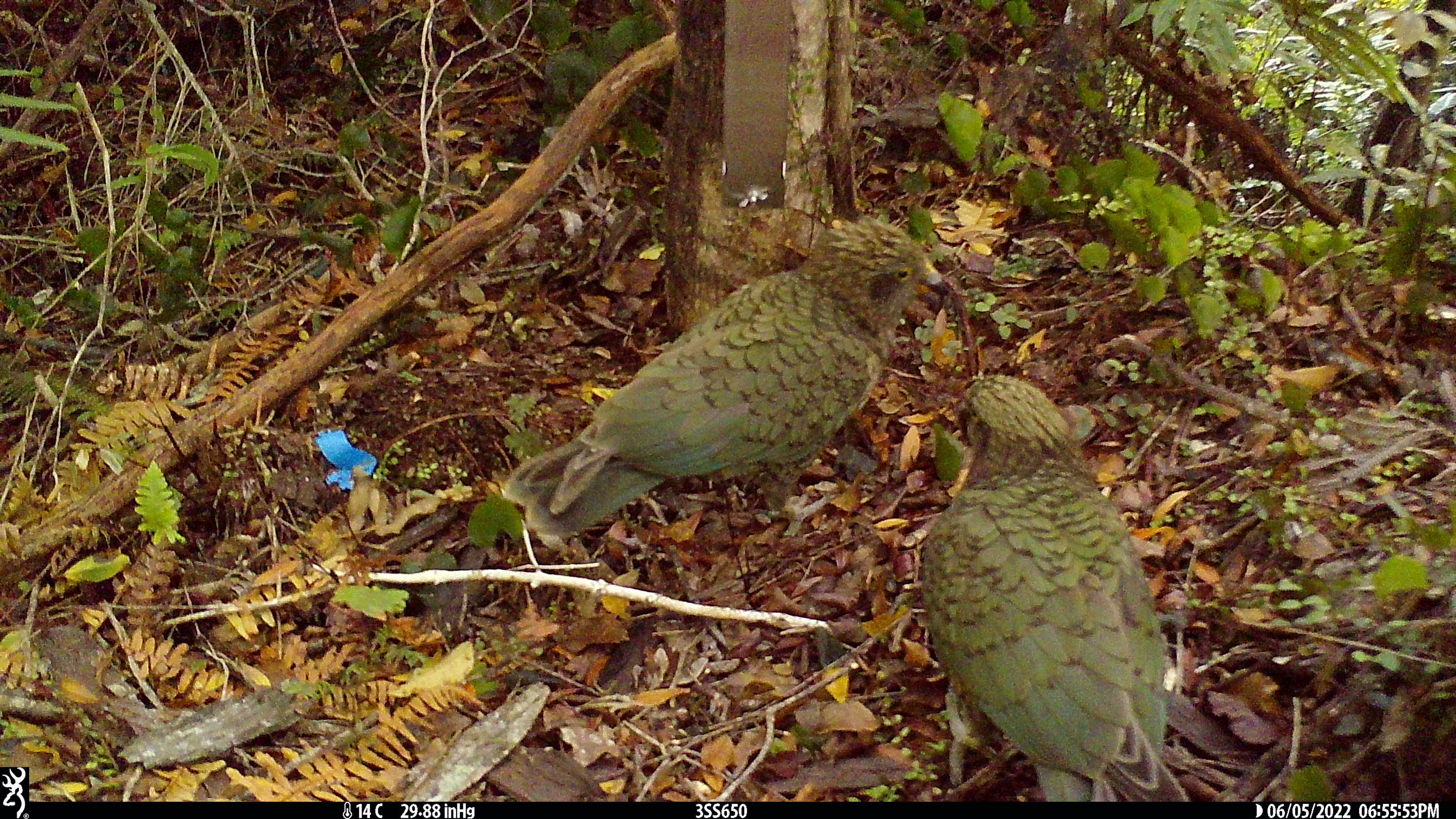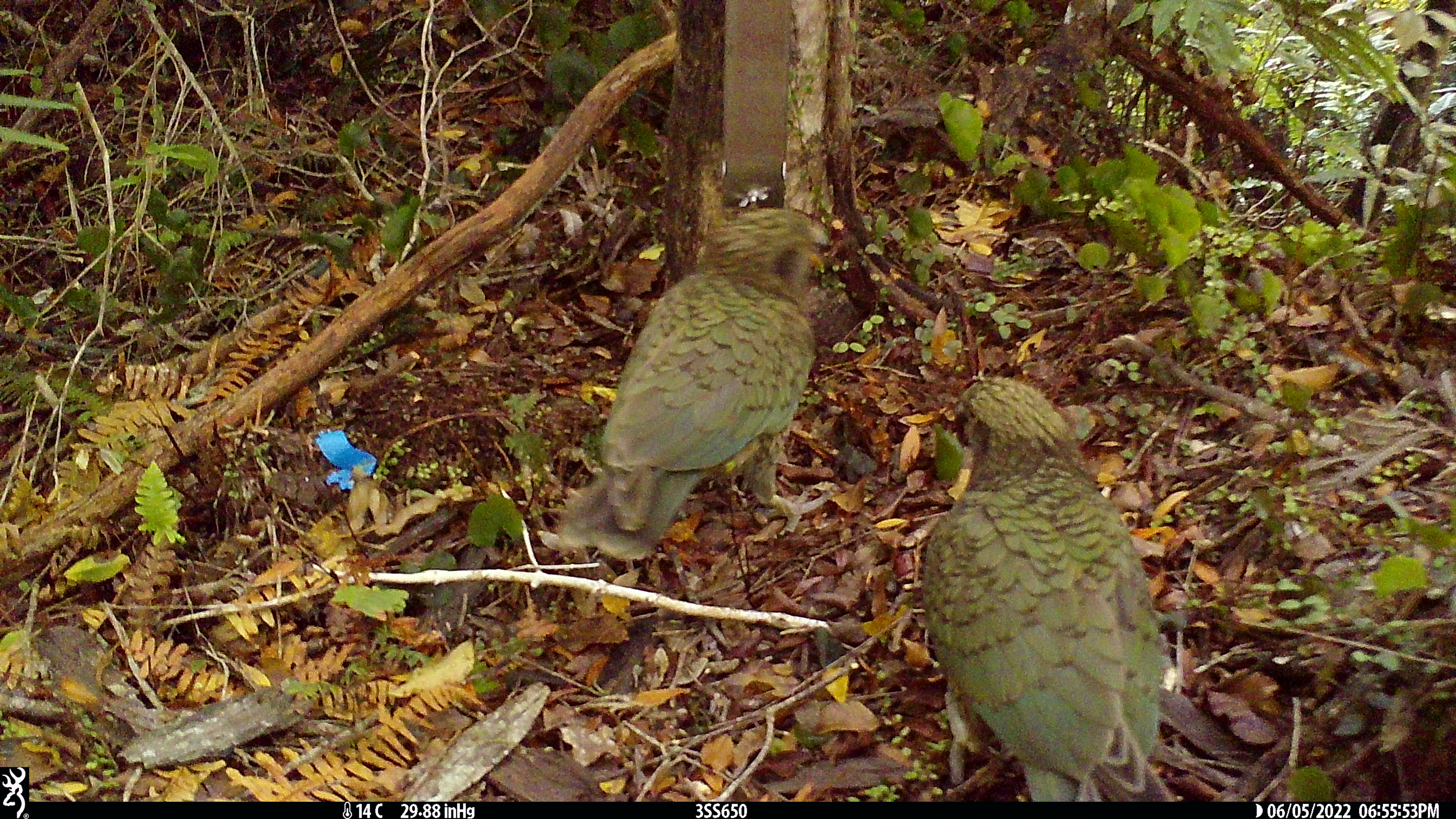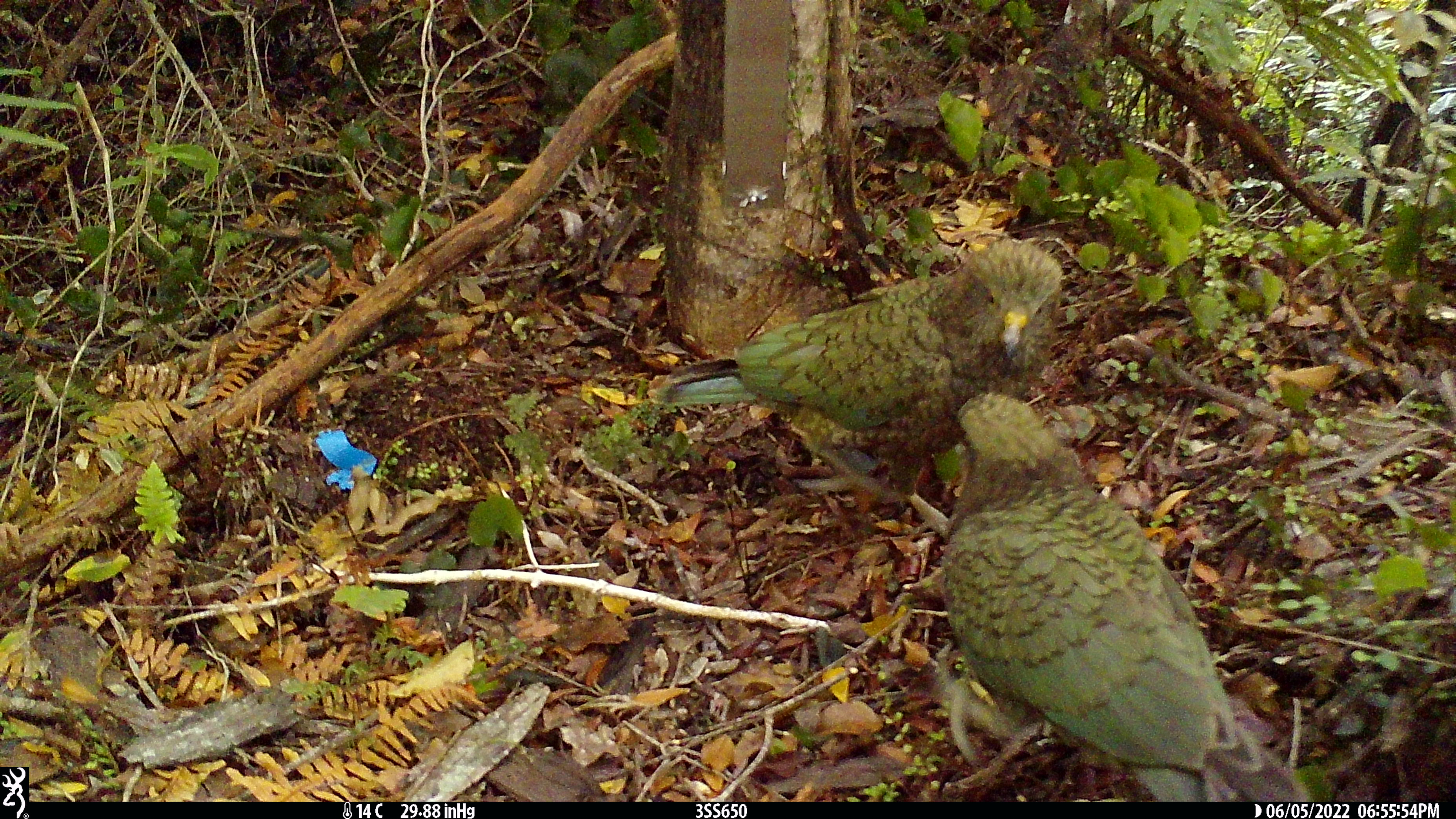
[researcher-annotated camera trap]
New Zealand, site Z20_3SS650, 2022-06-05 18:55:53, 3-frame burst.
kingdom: Animalia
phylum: Chordata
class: Aves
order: Psittaciformes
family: Strigopidae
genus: Nestor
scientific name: Nestor notabilis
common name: kea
Kea (Nestor notabilis).